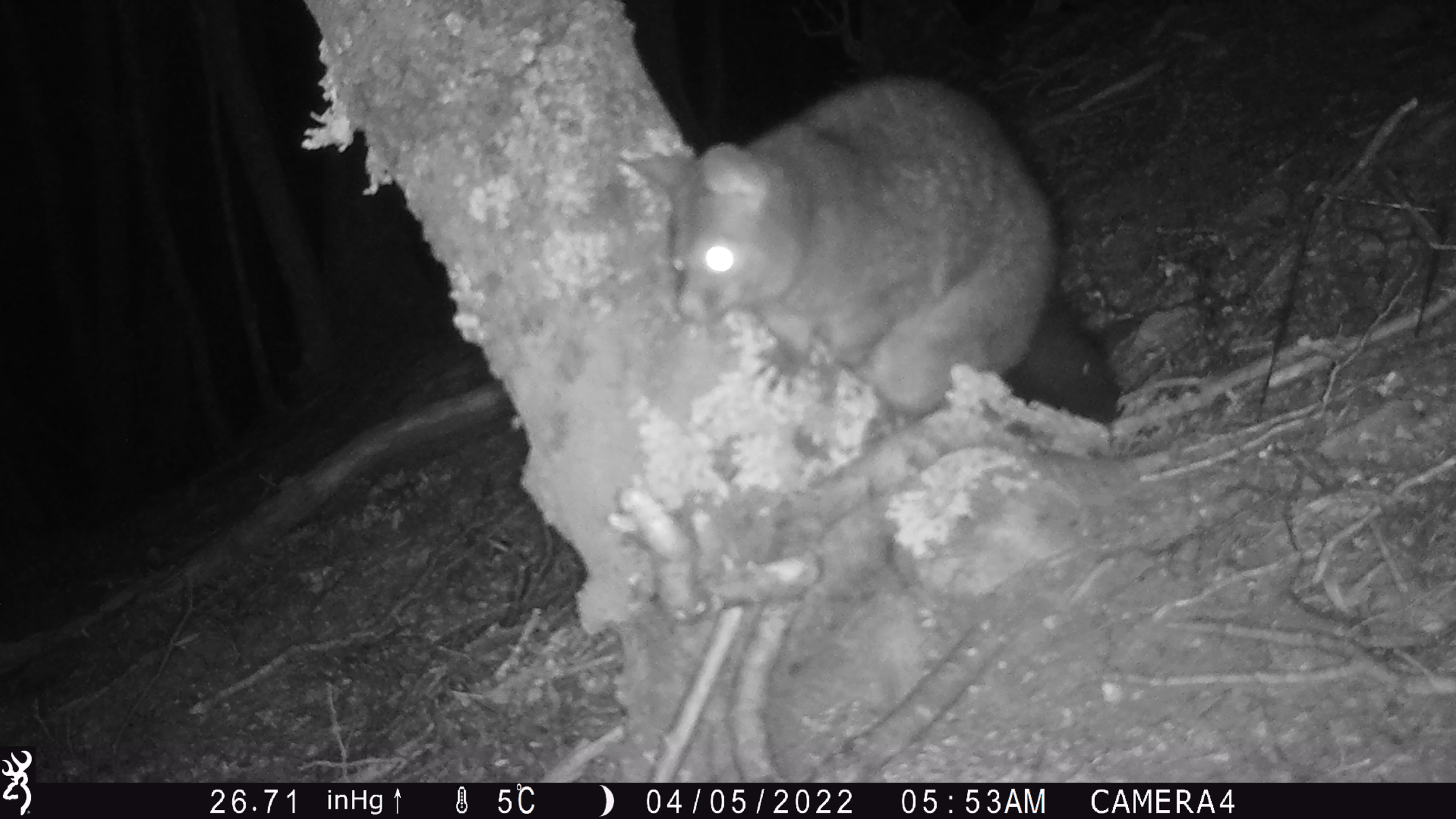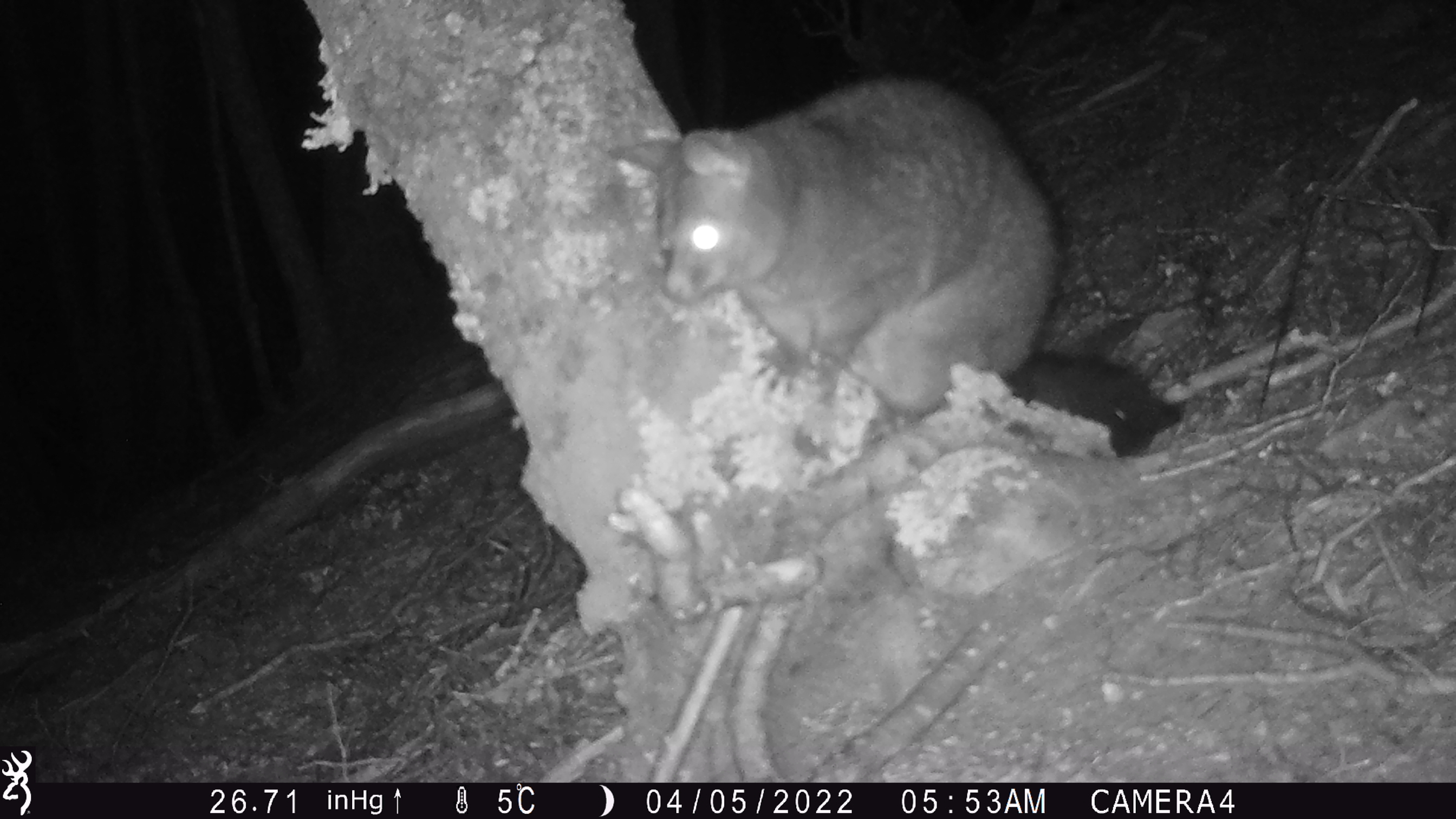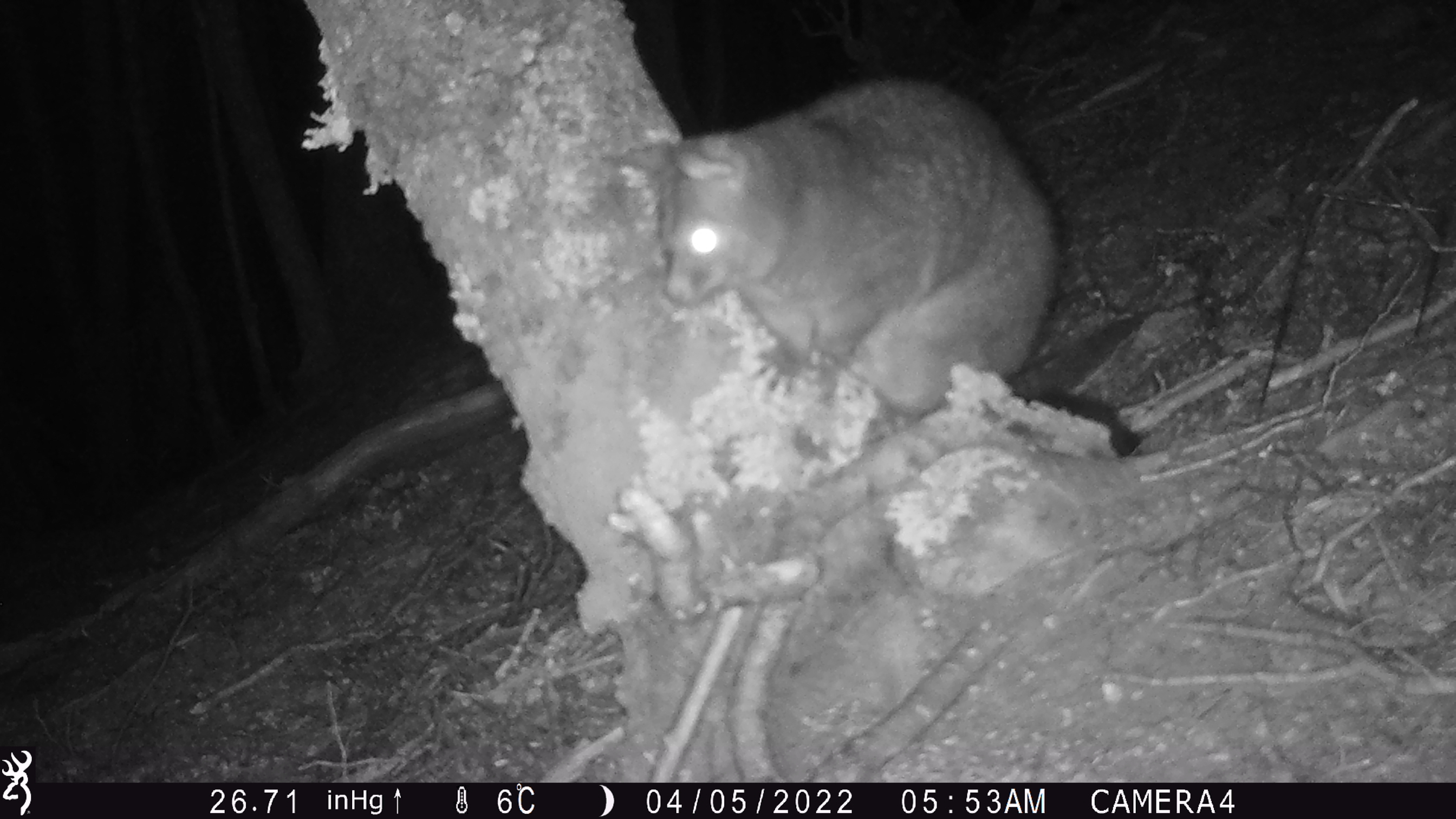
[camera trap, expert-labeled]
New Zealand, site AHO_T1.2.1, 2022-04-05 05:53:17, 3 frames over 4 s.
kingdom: Animalia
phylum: Chordata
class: Mammalia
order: Diprotodontia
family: Phalangeridae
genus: Trichosurus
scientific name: Trichosurus vulpecula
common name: common brushtail possum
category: possum